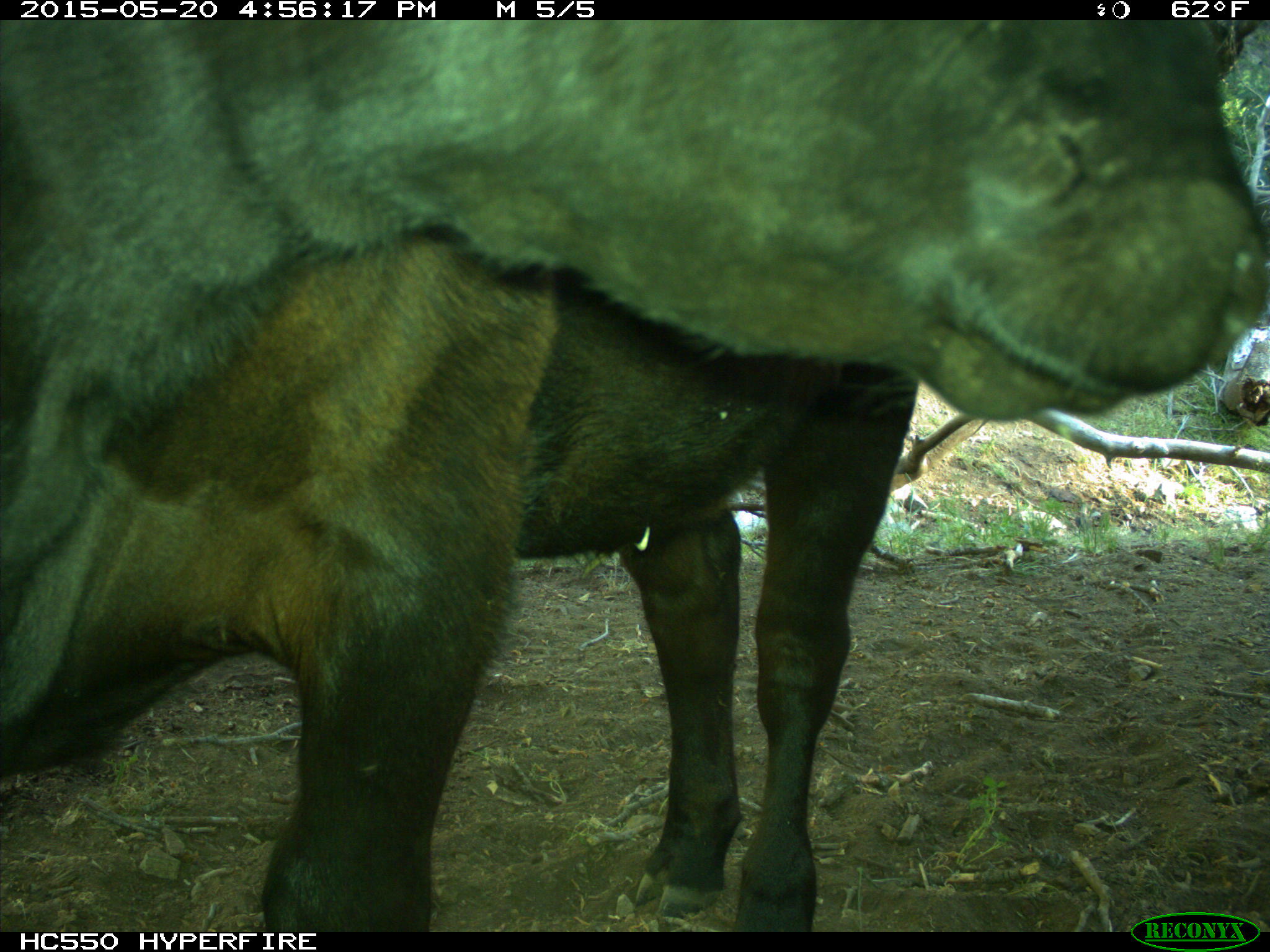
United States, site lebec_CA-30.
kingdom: Animalia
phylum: Chordata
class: Mammalia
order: Artiodactyla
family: Bovidae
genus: Bos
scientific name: Bos taurus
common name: domestic cow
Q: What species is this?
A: Bos taurus (domestic cow).